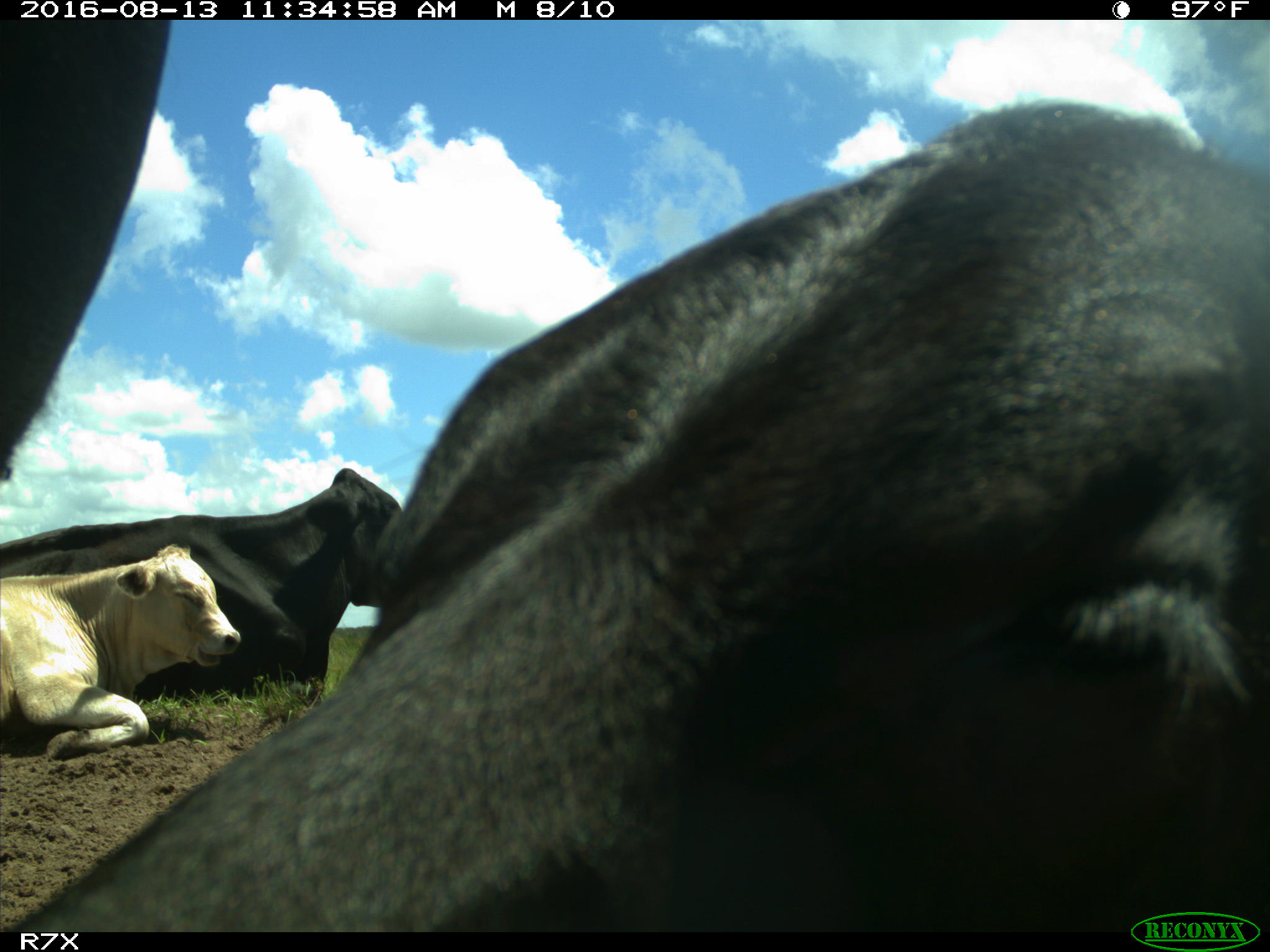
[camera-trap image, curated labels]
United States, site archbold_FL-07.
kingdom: Animalia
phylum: Chordata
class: Mammalia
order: Artiodactyla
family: Bovidae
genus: Bos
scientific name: Bos taurus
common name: domestic cow